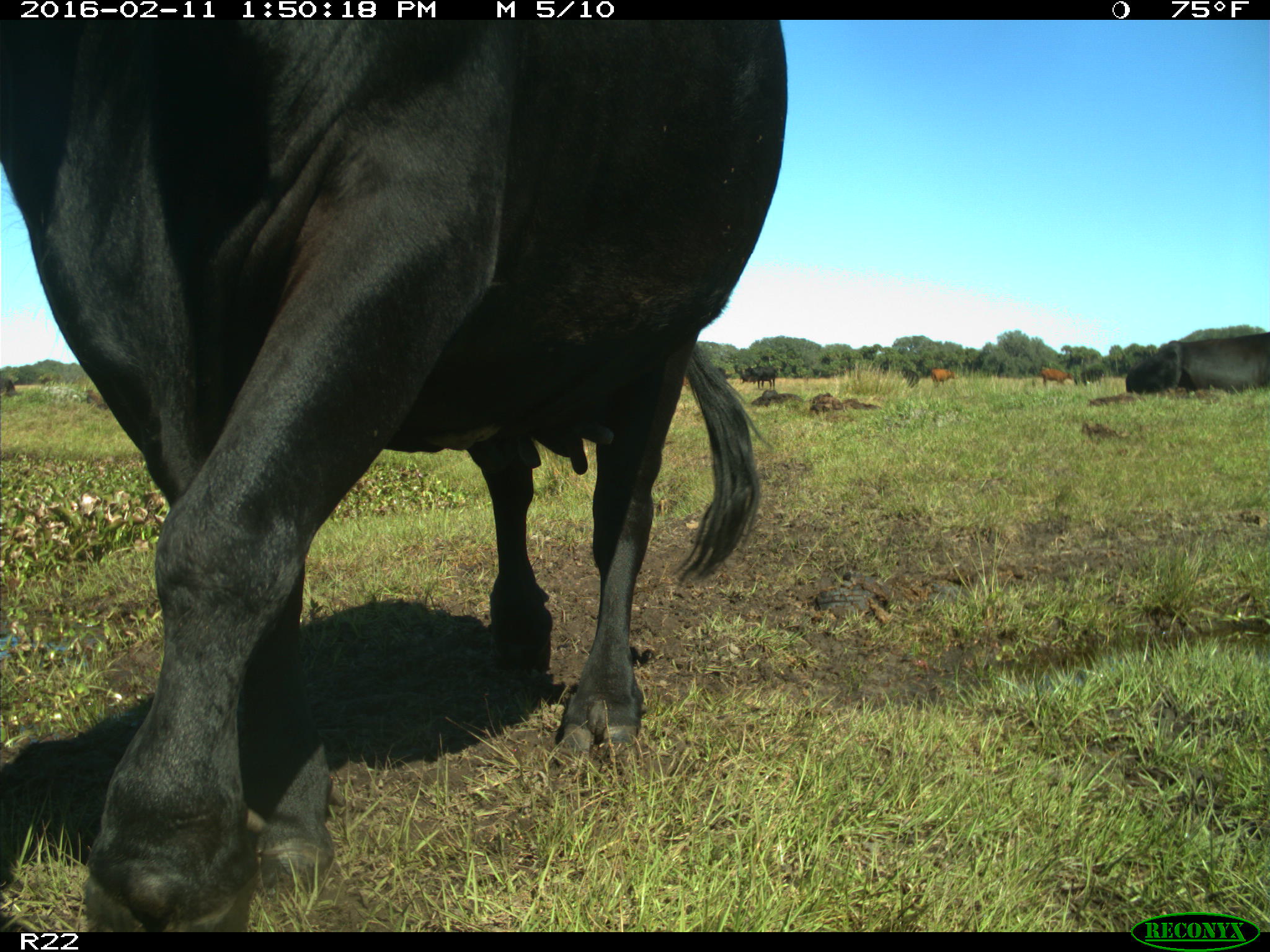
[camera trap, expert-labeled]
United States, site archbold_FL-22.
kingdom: Animalia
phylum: Chordata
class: Mammalia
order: Artiodactyla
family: Bovidae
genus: Bos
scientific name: Bos taurus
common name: domestic cow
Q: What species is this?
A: Bos taurus (domestic cow).